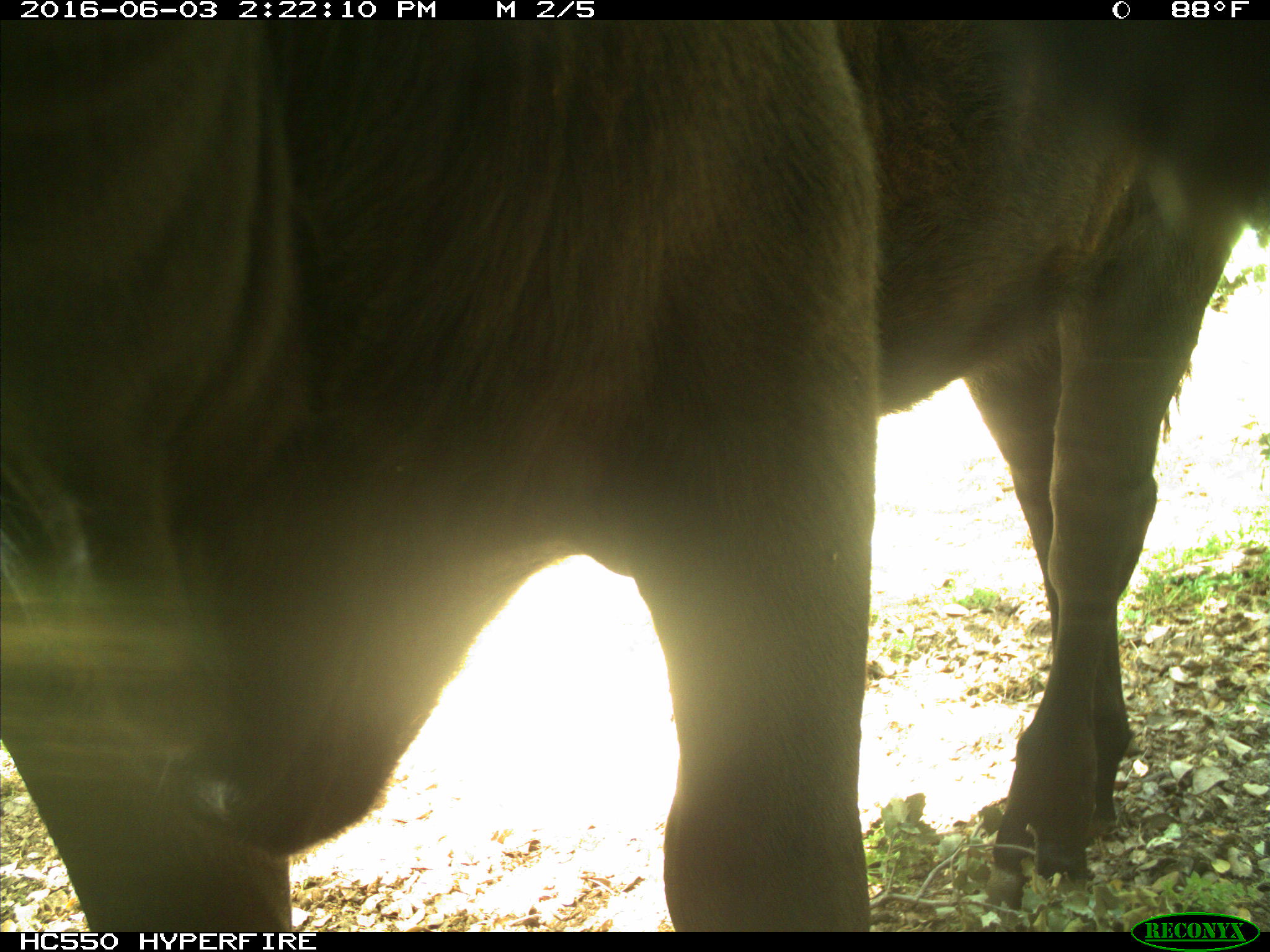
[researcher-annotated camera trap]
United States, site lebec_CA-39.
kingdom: Animalia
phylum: Chordata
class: Mammalia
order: Artiodactyla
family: Bovidae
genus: Bos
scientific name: Bos taurus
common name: domestic cow